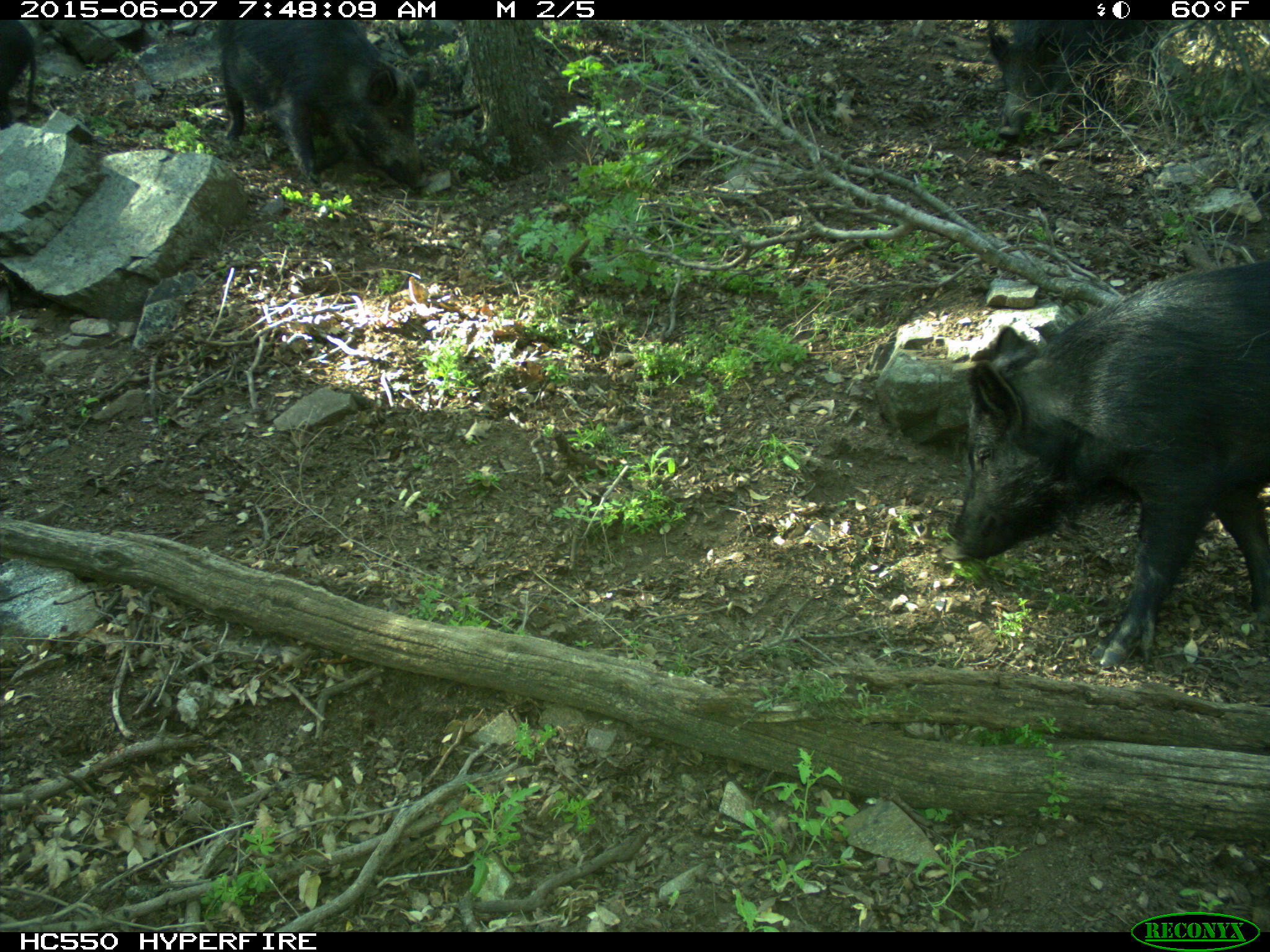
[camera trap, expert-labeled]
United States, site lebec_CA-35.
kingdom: Animalia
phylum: Chordata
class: Mammalia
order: Artiodactyla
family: Suidae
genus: Sus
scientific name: Sus scrofa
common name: wild boar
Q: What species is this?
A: Sus scrofa (wild boar).